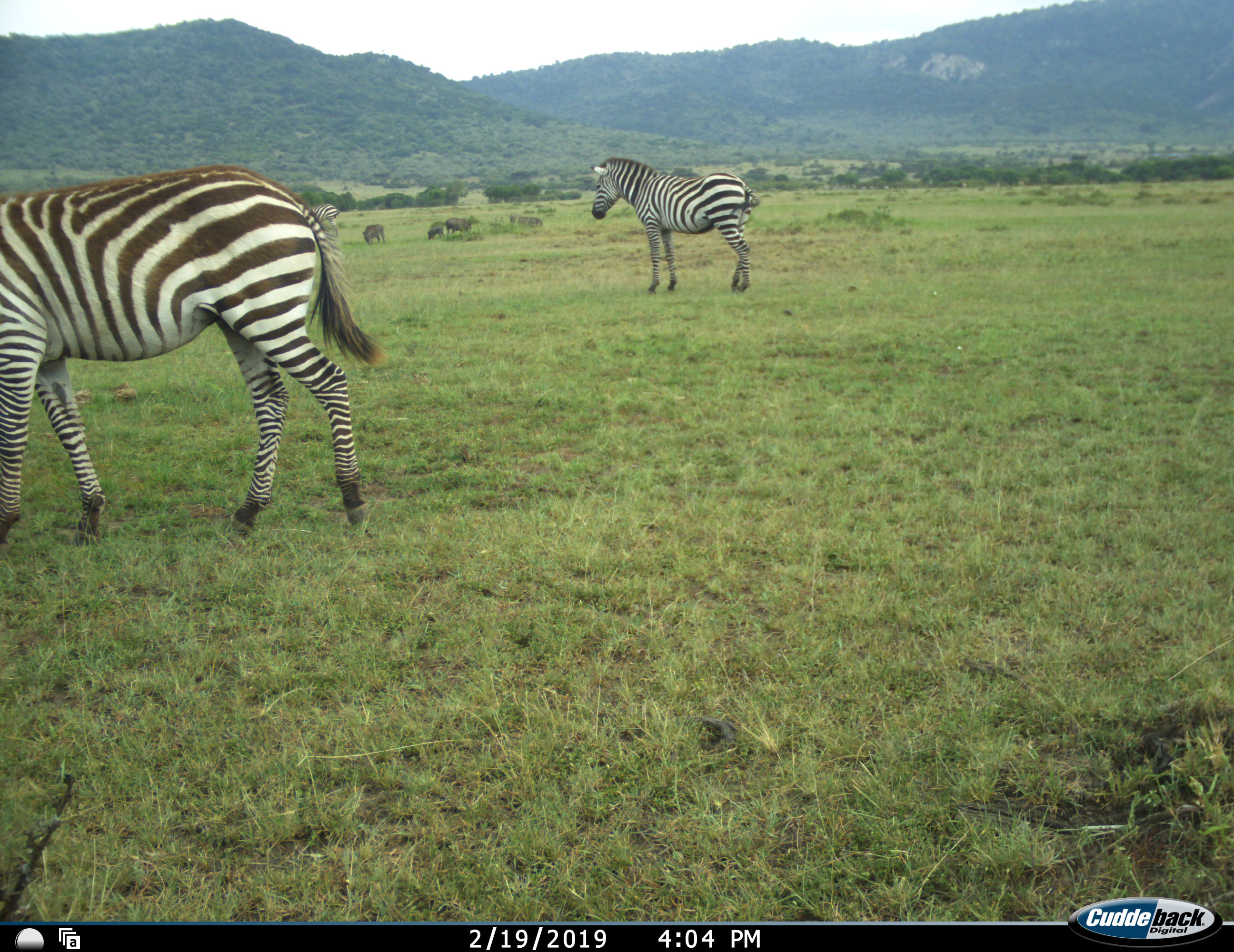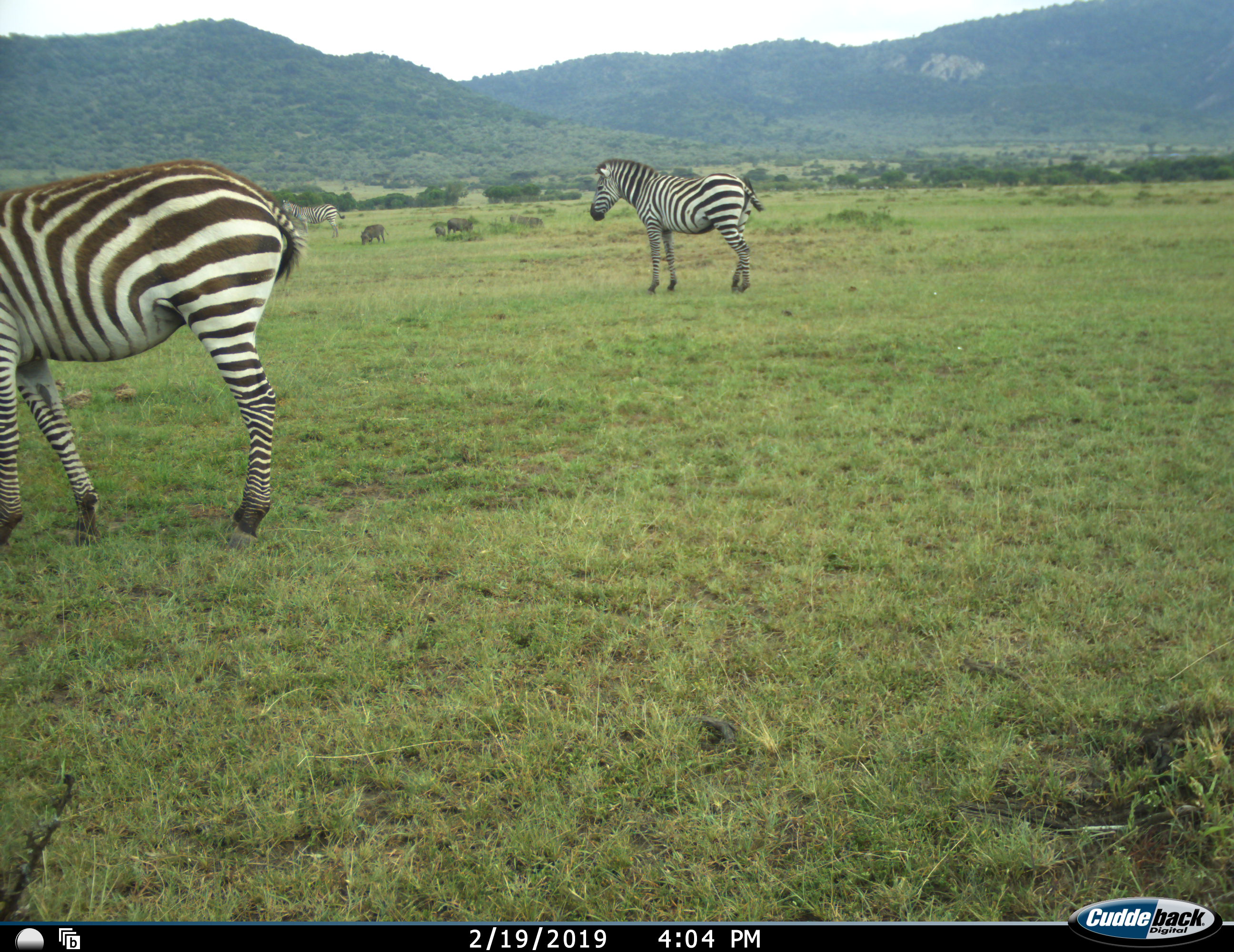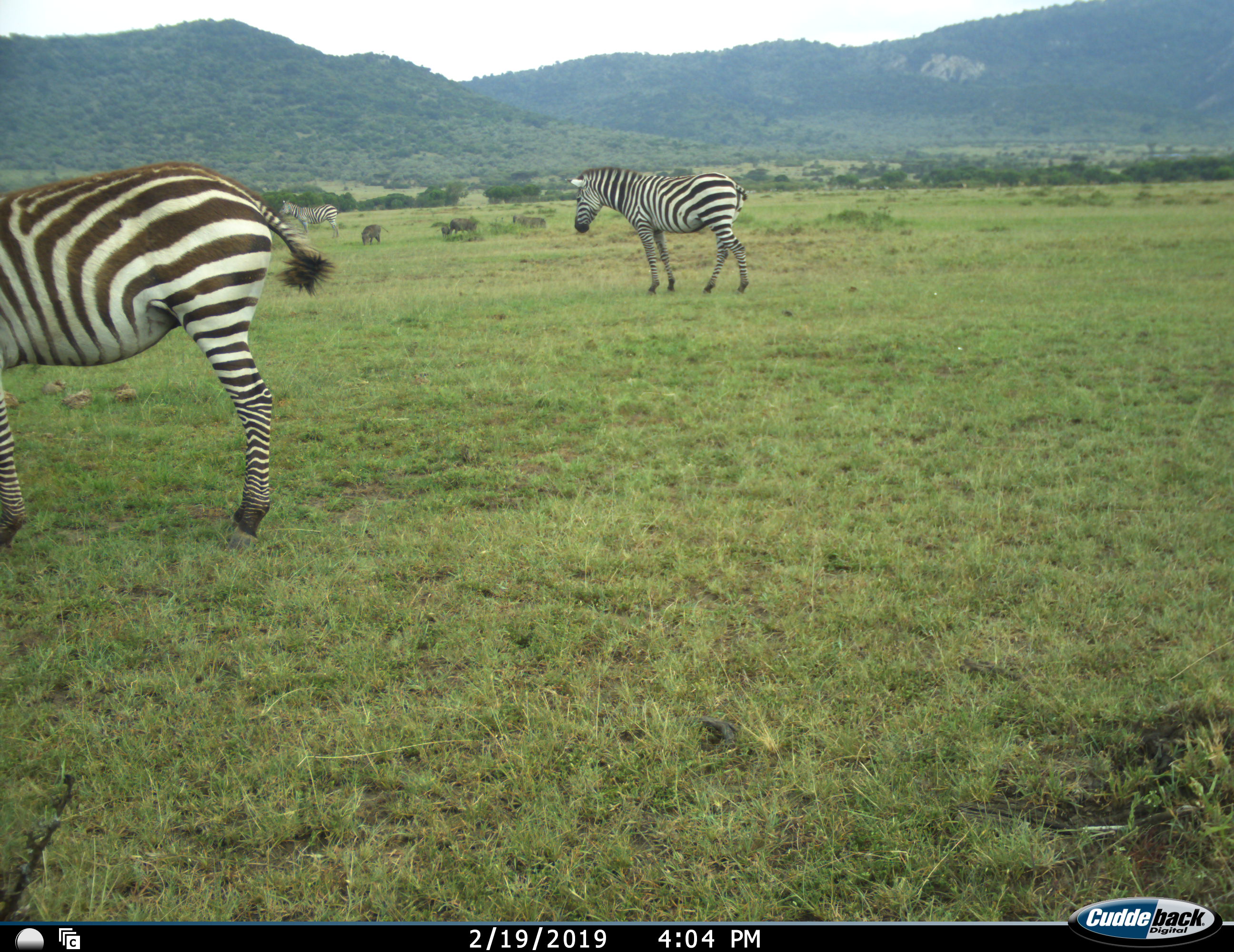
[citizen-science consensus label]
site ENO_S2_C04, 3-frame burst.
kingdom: Animalia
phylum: Chordata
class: Mammalia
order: Artiodactyla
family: Suidae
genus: Phacochoerus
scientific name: Phacochoerus africanus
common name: warthog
Warthog (Phacochoerus africanus), count 4. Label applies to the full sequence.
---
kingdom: Animalia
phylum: Chordata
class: Mammalia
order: Perissodactyla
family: Equidae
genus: Equus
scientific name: Equus quagga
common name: plains zebra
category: zebraplains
Zebraplains (plains zebra) (Equus quagga), count 3. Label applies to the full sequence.